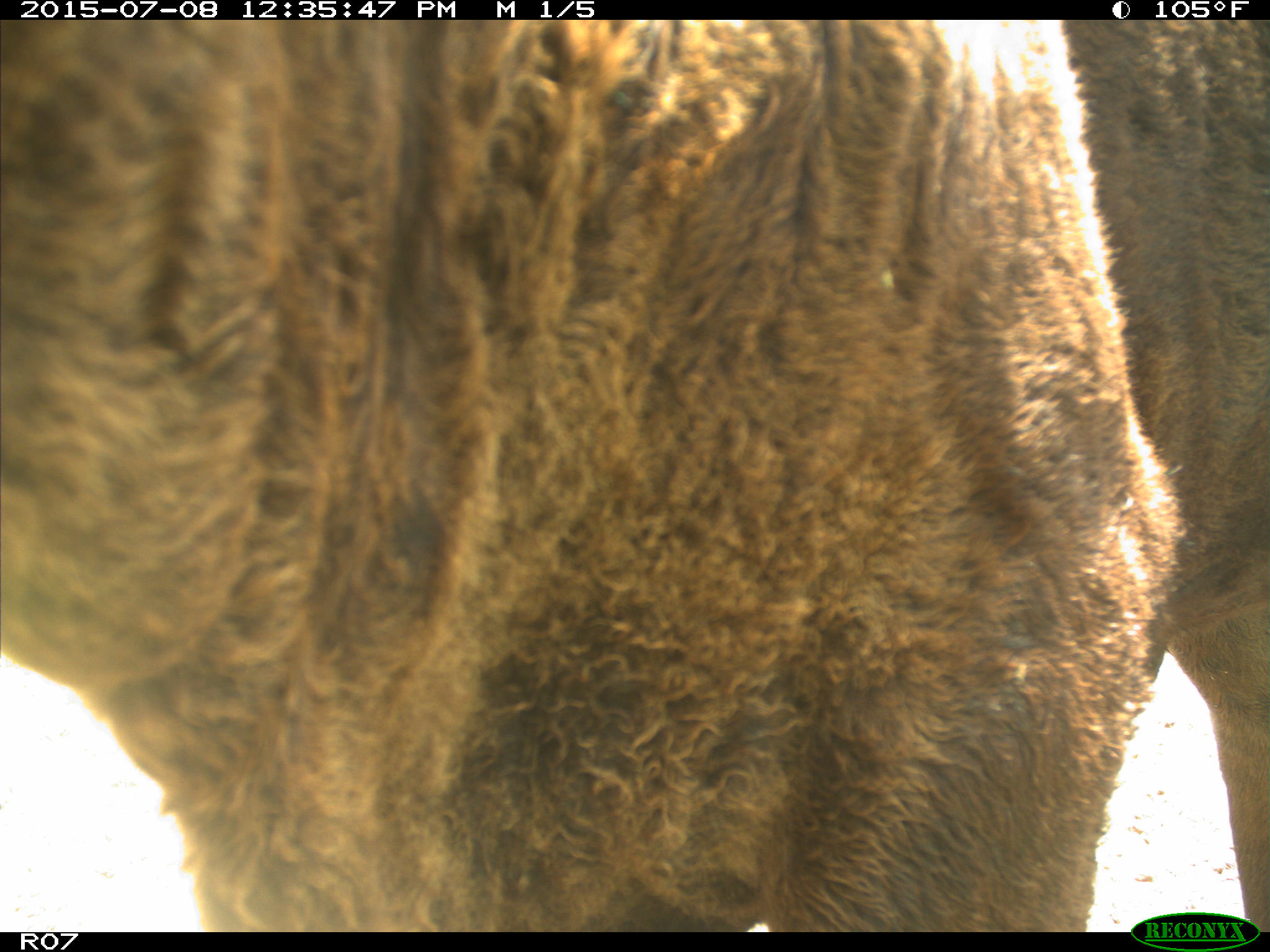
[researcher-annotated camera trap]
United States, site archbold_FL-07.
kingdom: Animalia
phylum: Chordata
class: Mammalia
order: Artiodactyla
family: Bovidae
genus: Bos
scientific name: Bos taurus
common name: domestic cow